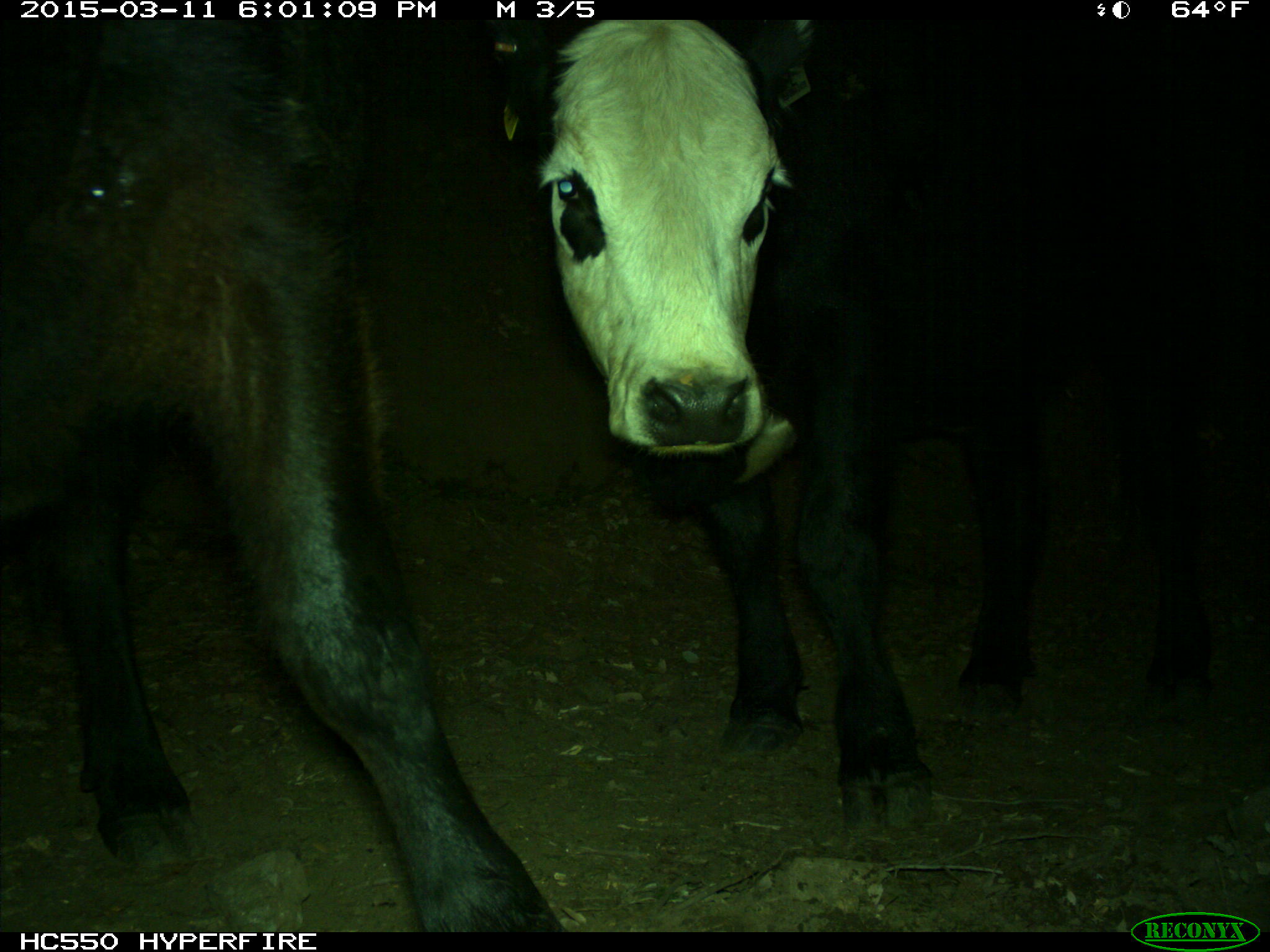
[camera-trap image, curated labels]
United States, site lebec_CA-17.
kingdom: Animalia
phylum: Chordata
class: Mammalia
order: Artiodactyla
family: Bovidae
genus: Bos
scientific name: Bos taurus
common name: domestic cow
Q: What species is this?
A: Bos taurus (domestic cow).